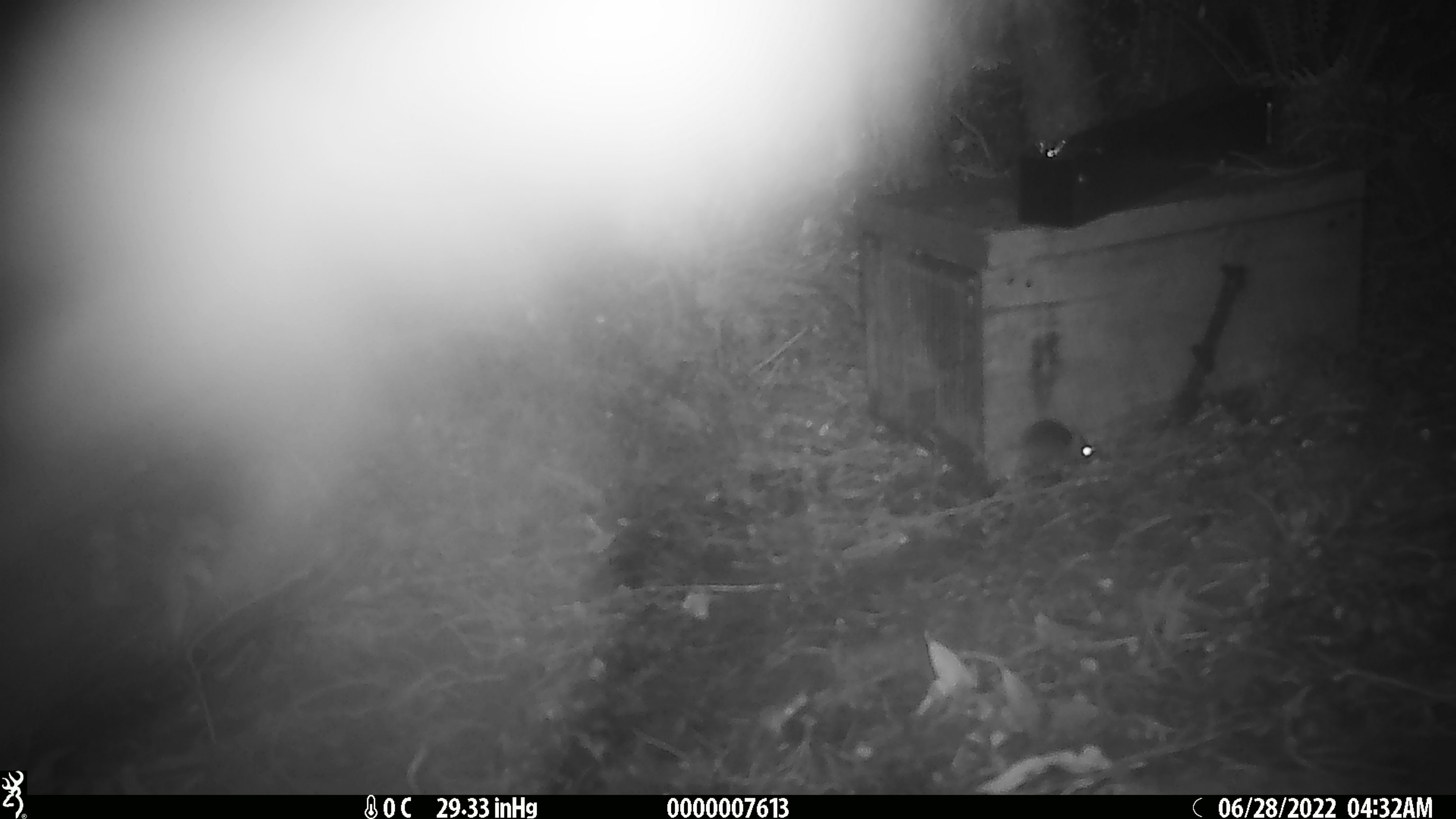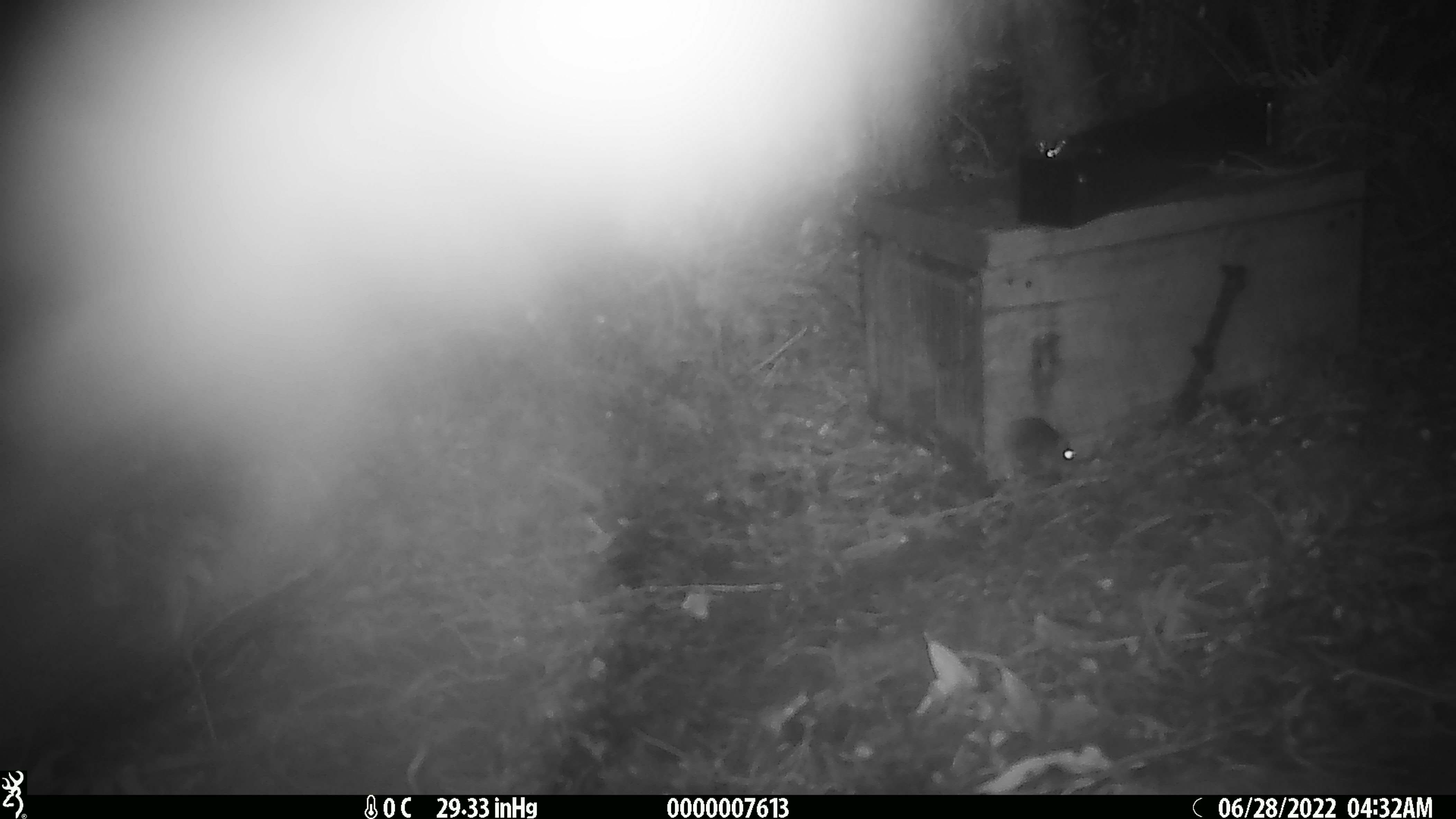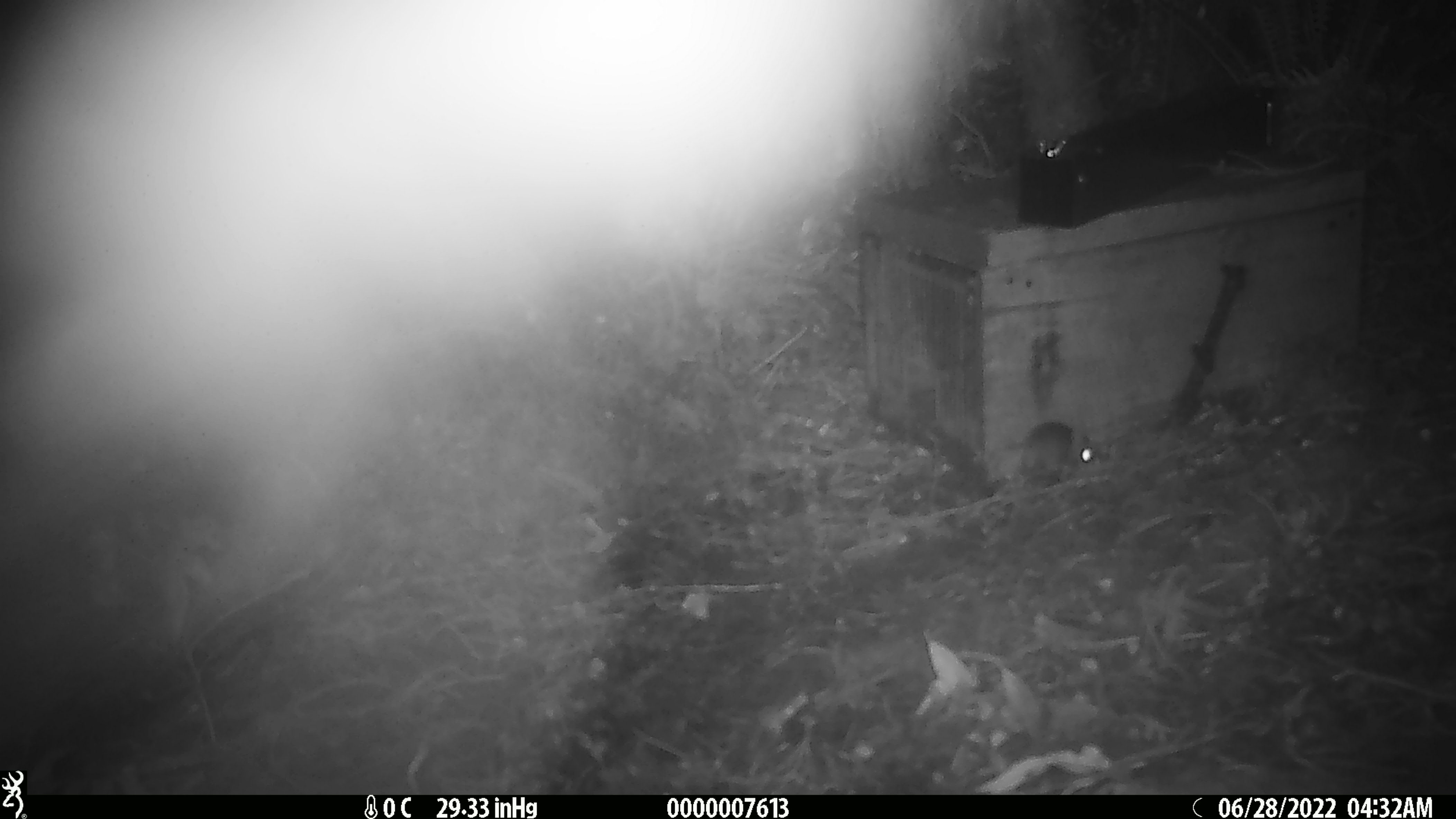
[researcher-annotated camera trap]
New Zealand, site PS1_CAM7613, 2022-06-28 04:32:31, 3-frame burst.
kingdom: Animalia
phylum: Chordata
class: Mammalia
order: Rodentia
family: Muridae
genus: Mus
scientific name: Mus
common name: mouse